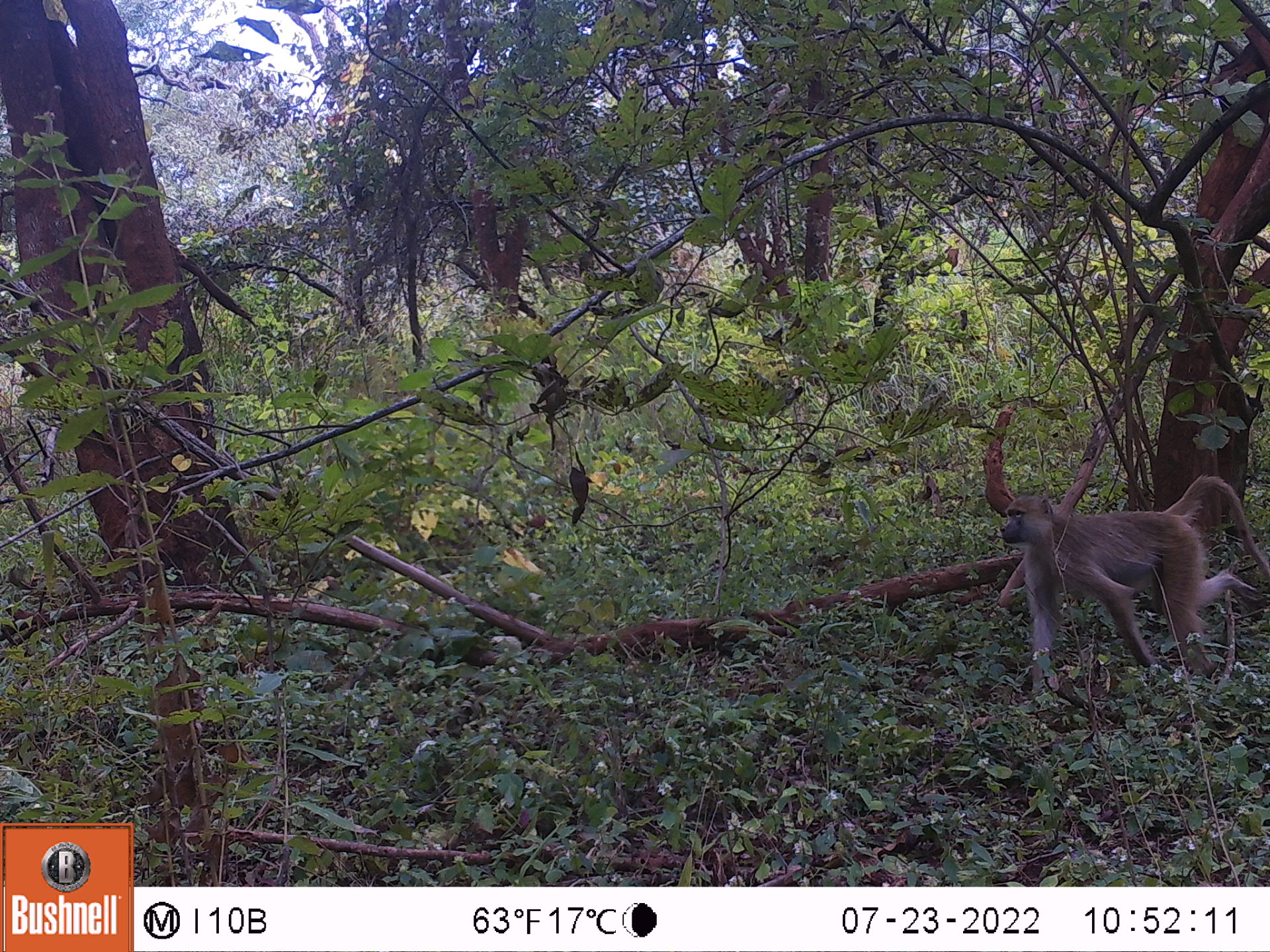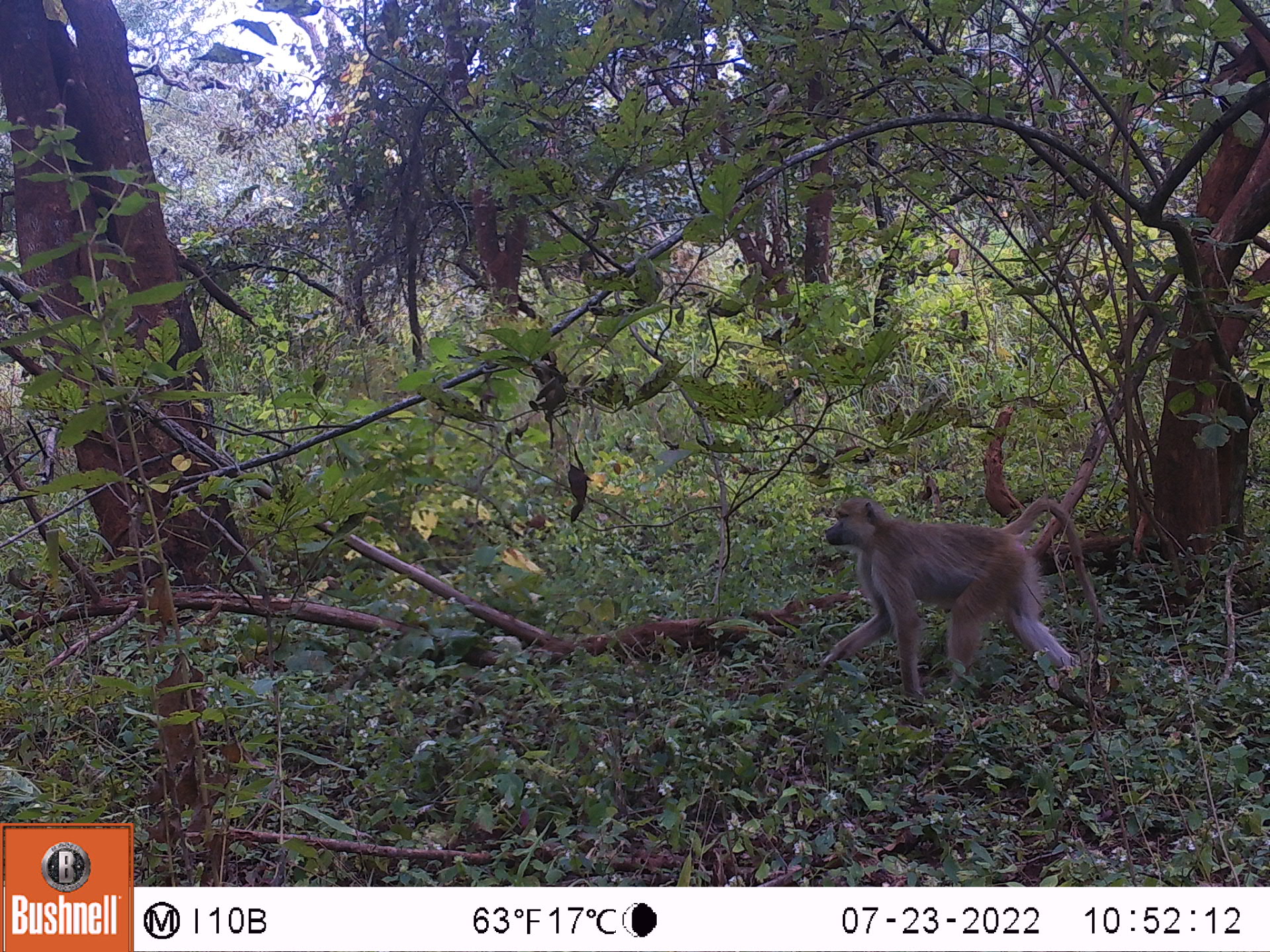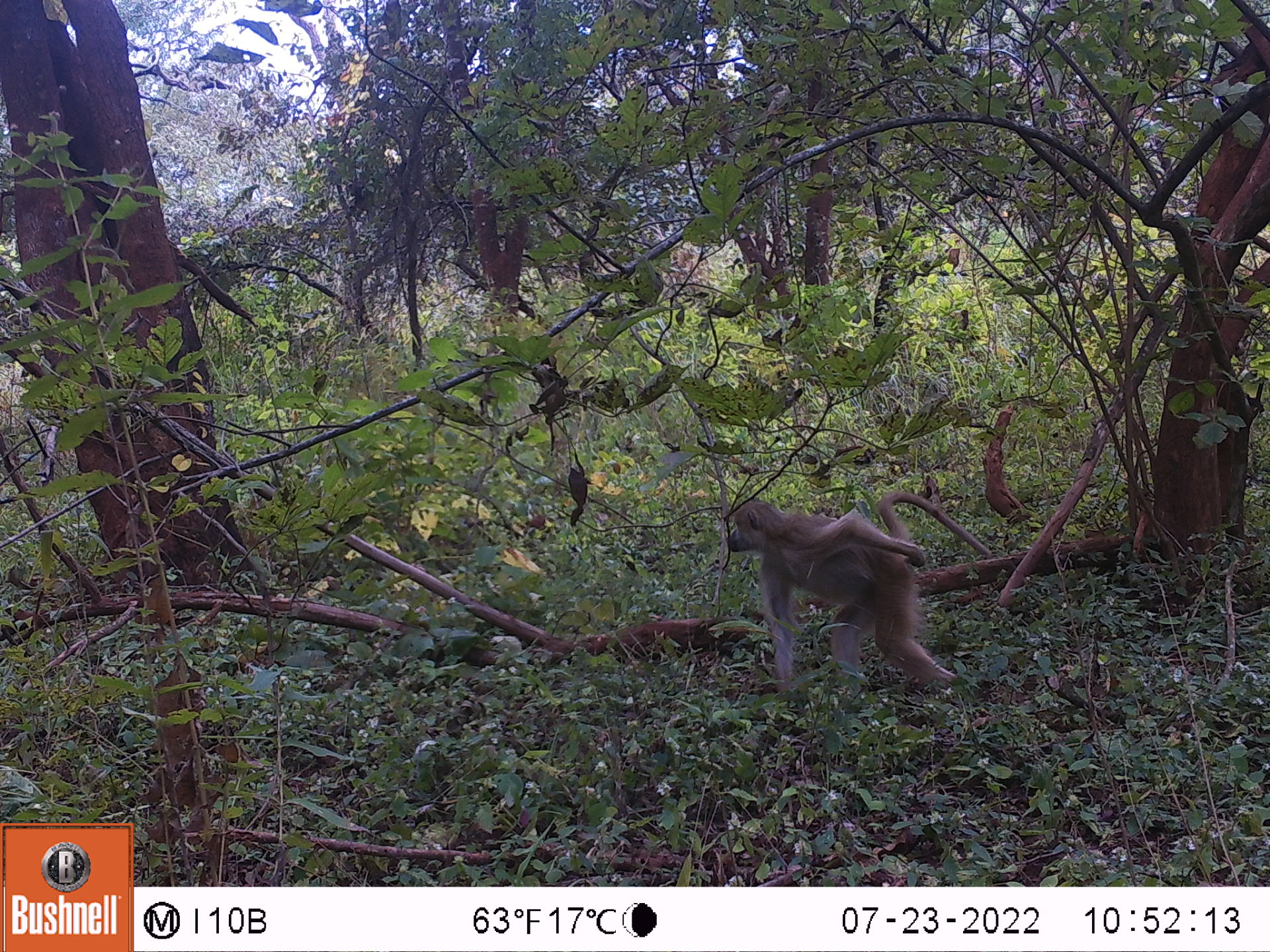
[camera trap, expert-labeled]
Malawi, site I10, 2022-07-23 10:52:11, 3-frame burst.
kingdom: Animalia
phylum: Chordata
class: Mammalia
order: Primates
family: Cercopithecidae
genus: Papio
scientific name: Papio cynocephalus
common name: yellow baboon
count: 1